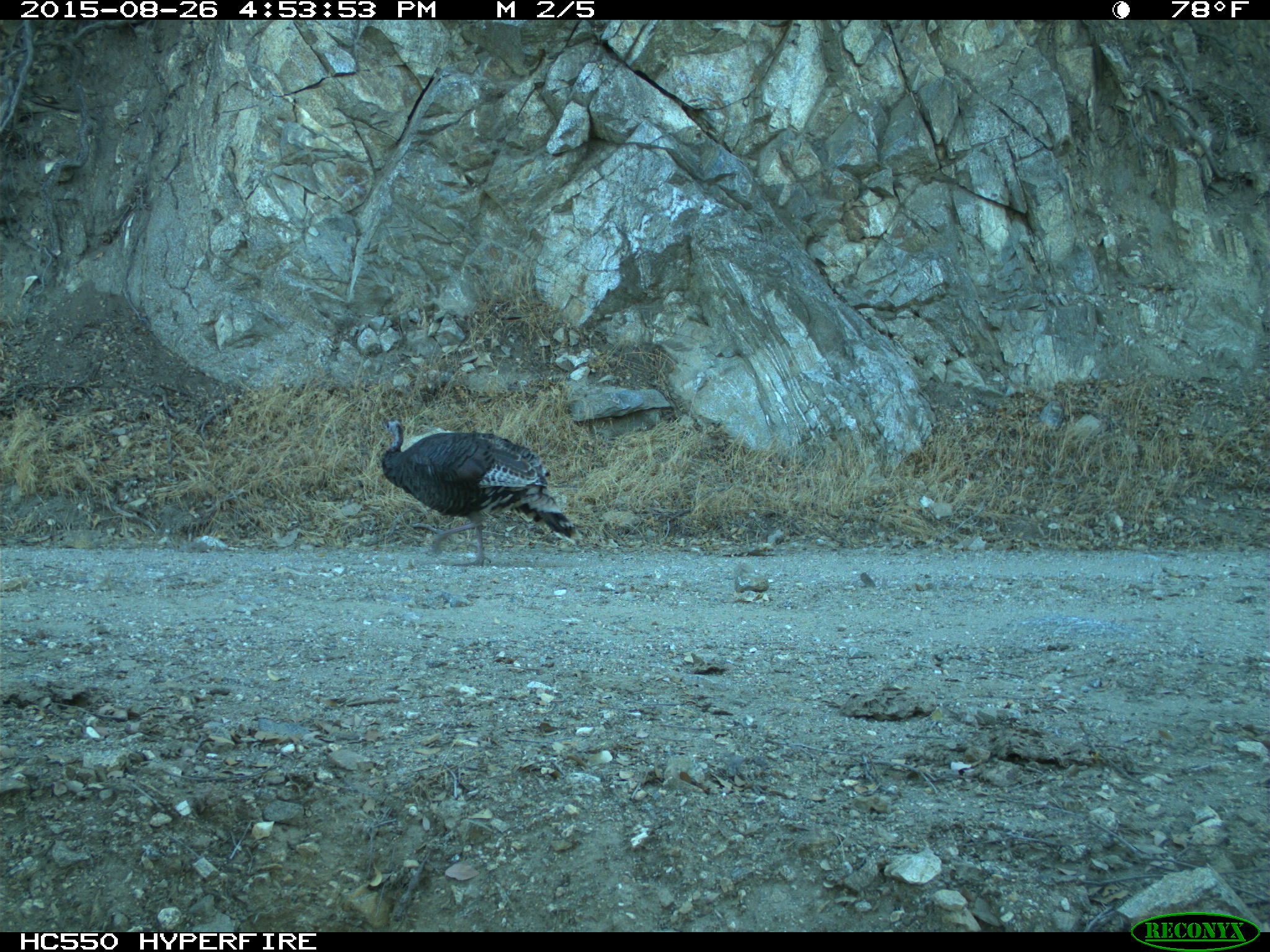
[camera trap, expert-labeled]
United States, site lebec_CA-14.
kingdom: Animalia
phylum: Chordata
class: Aves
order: Galliformes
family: Phasianidae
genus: Meleagris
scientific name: Meleagris gallopavo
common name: wild turkey